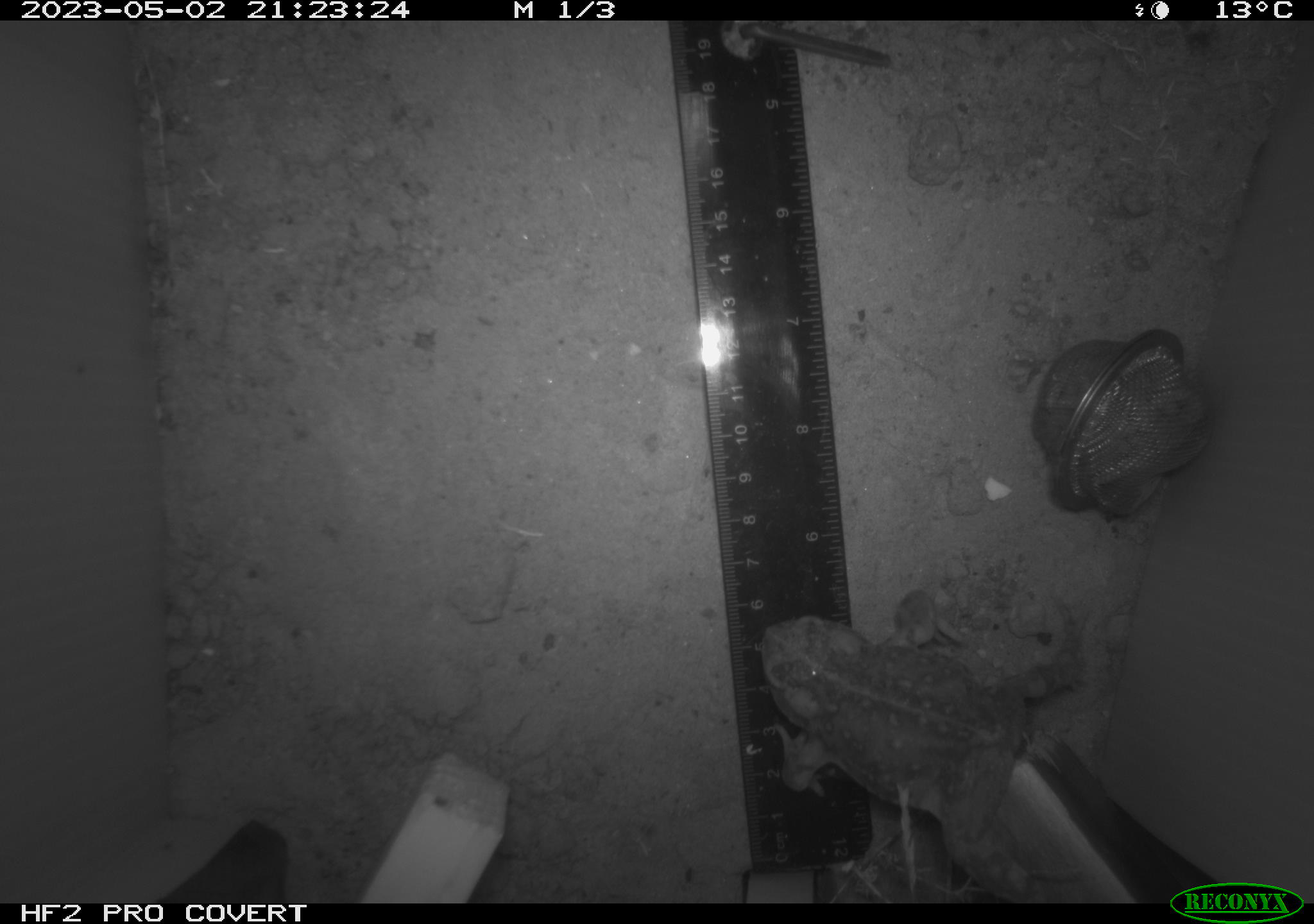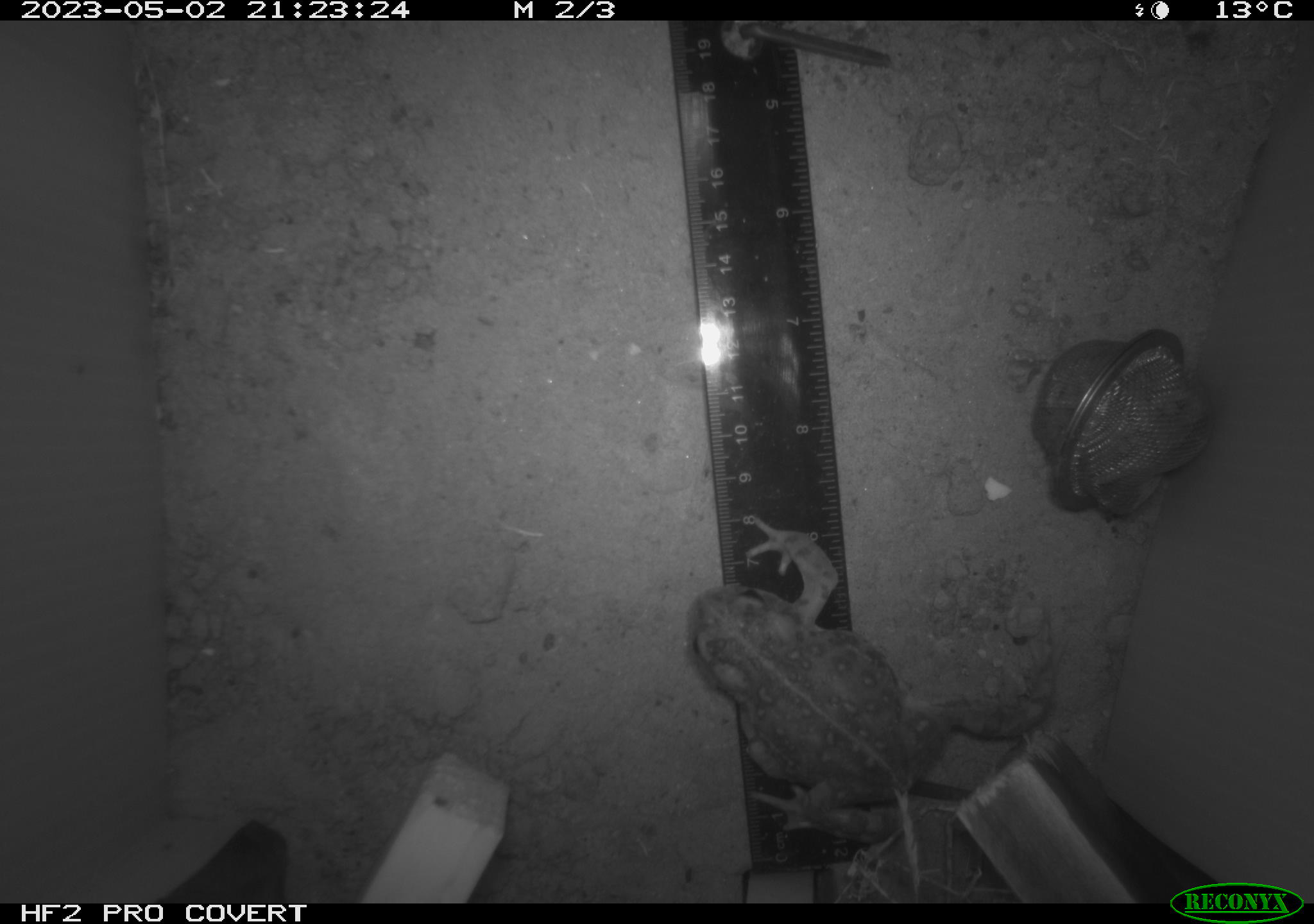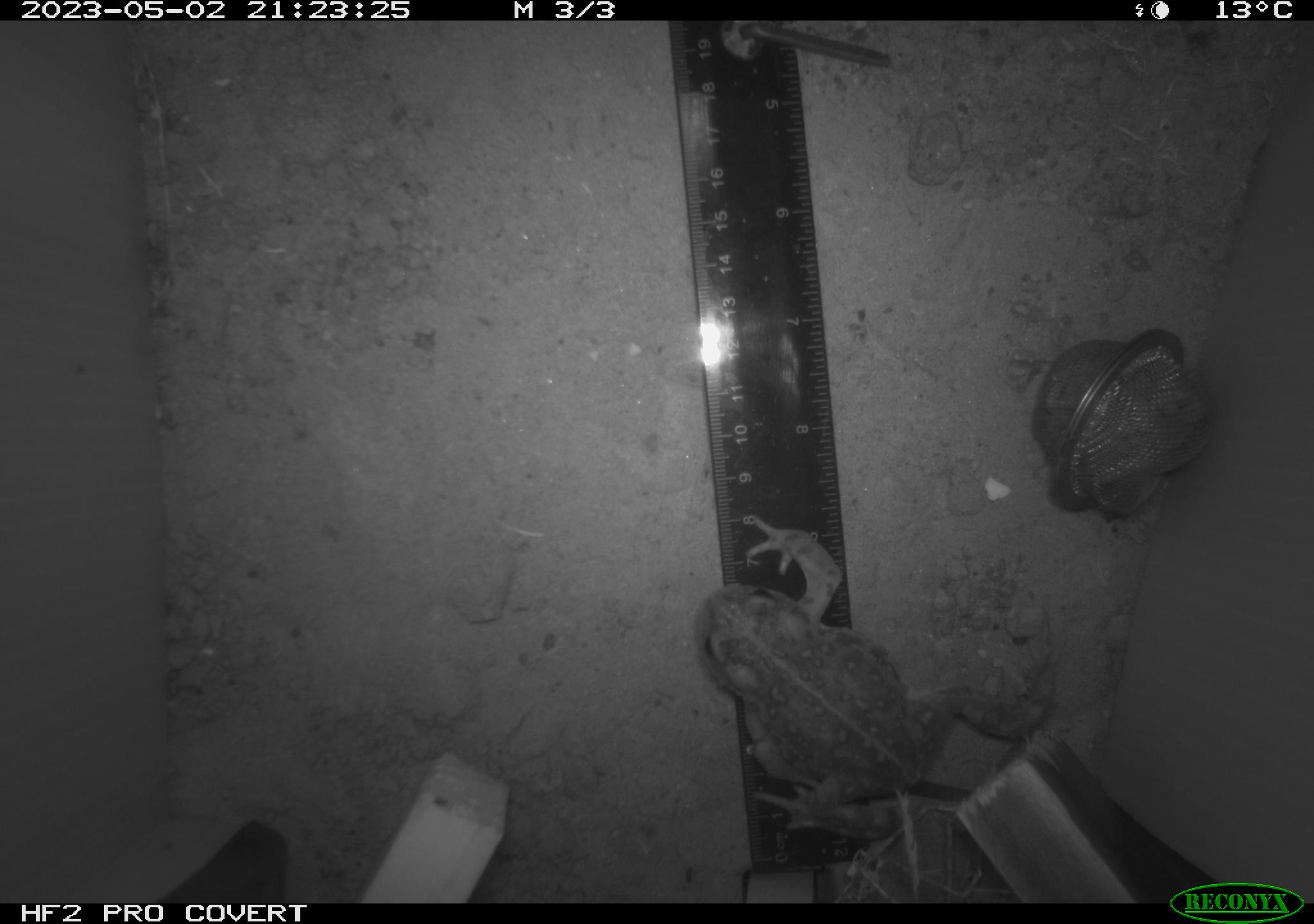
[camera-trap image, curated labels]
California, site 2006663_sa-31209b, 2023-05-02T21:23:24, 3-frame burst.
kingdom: Animalia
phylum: Chordata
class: Amphibia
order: Anura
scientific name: Anura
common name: frogs